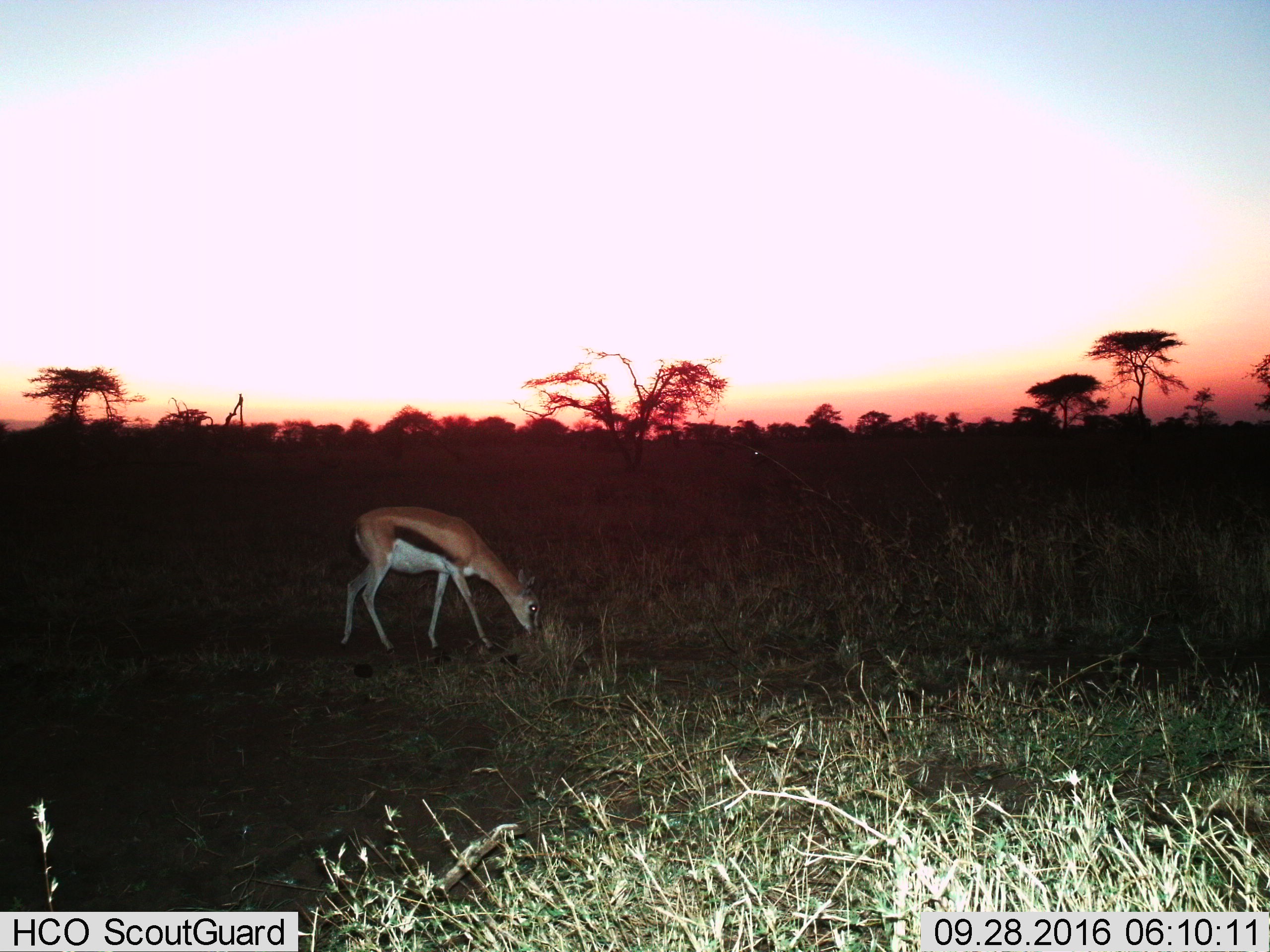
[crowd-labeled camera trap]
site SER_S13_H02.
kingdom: Animalia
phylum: Chordata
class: Mammalia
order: Artiodactyla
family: Bovidae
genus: Eudorcas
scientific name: Eudorcas thomsonii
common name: thomson's gazelle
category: gazellethomsons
Gazellethomsons (thomson's gazelle) (Eudorcas thomsonii), count 1. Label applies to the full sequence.